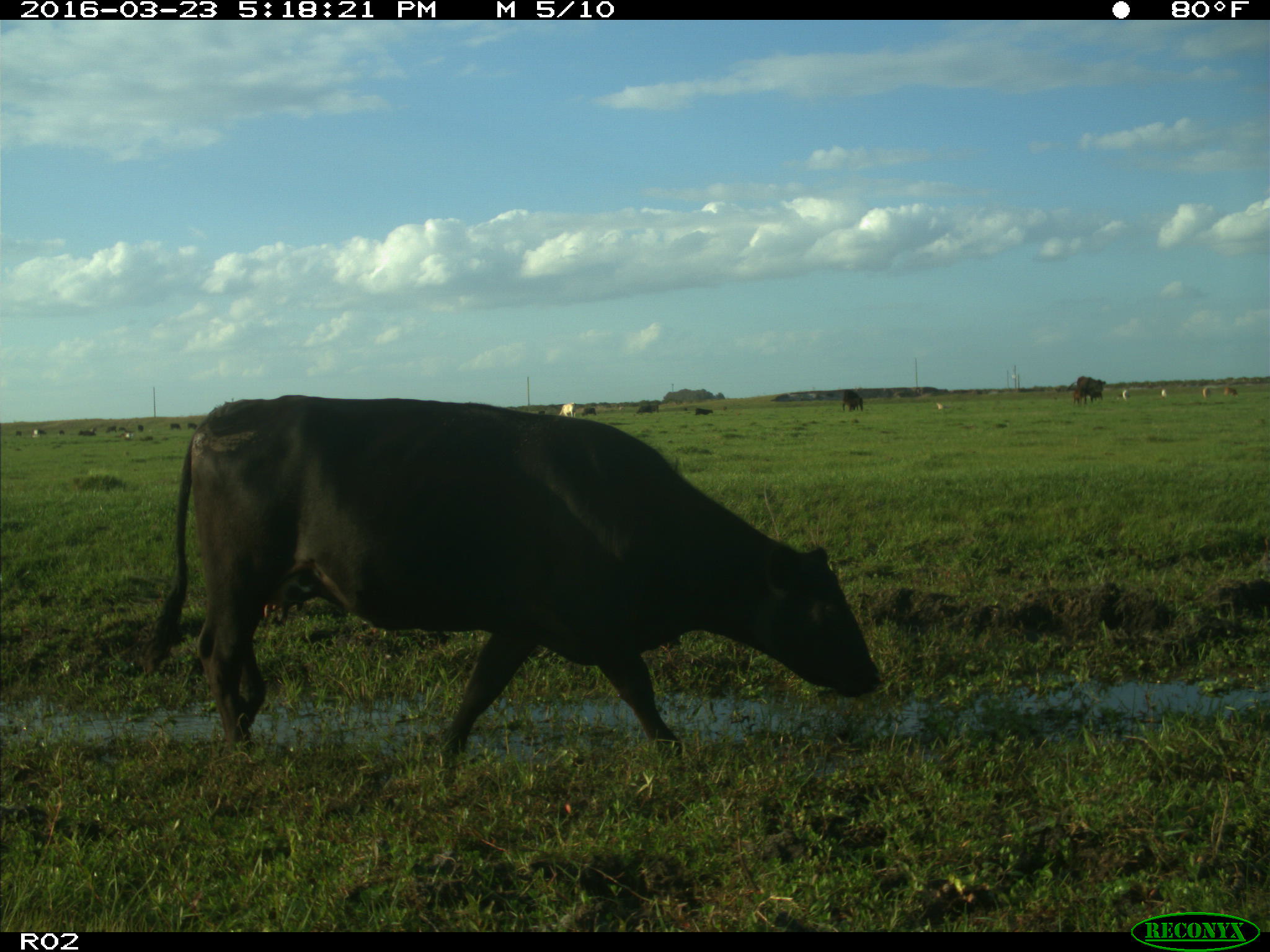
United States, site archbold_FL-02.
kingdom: Animalia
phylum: Chordata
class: Mammalia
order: Artiodactyla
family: Bovidae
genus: Bos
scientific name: Bos taurus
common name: domestic cow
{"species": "Bos taurus (domestic cow)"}